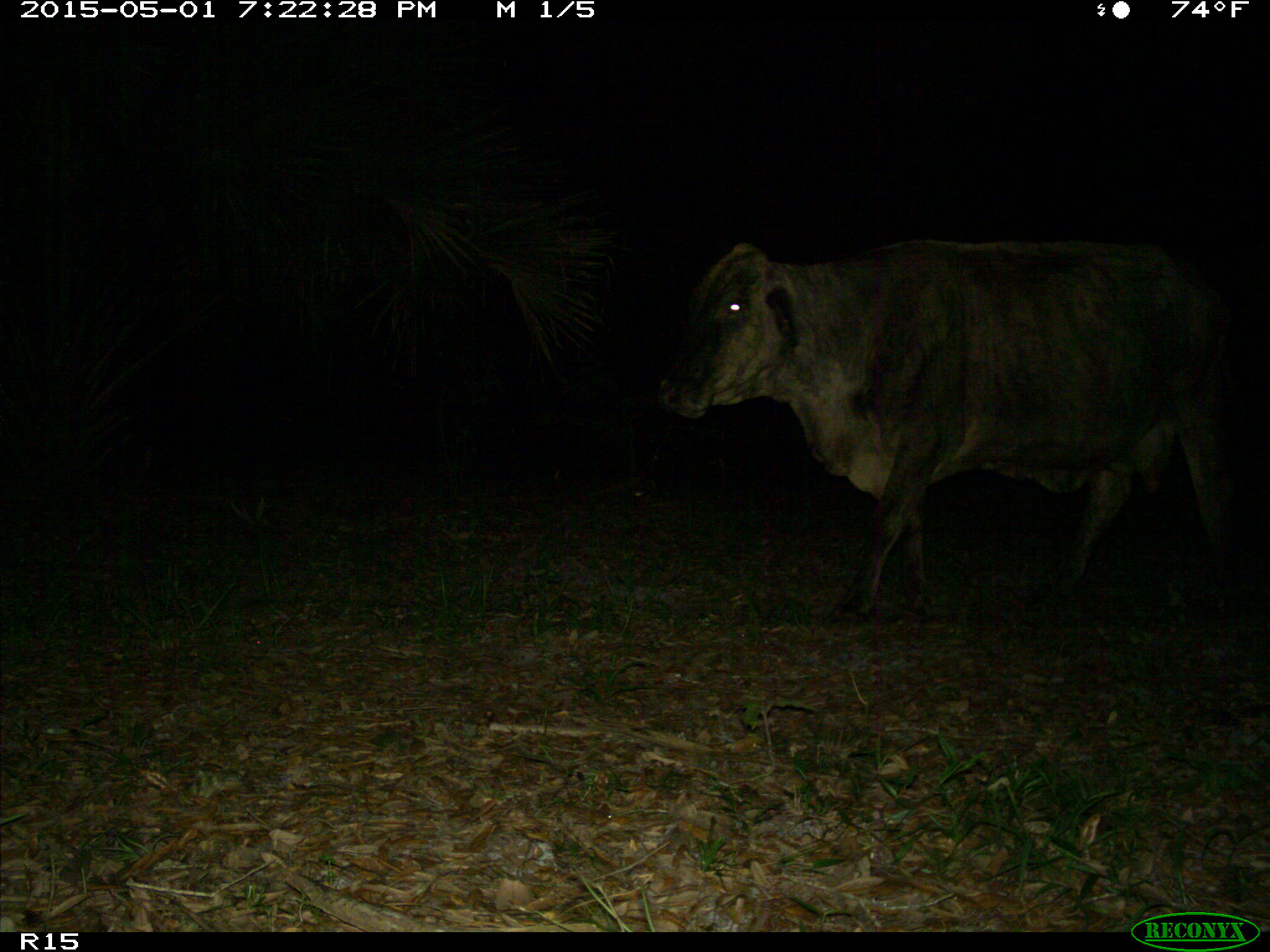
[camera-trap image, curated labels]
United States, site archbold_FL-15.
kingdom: Animalia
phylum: Chordata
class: Mammalia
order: Artiodactyla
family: Bovidae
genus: Bos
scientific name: Bos taurus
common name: domestic cow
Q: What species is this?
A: Bos taurus (domestic cow).